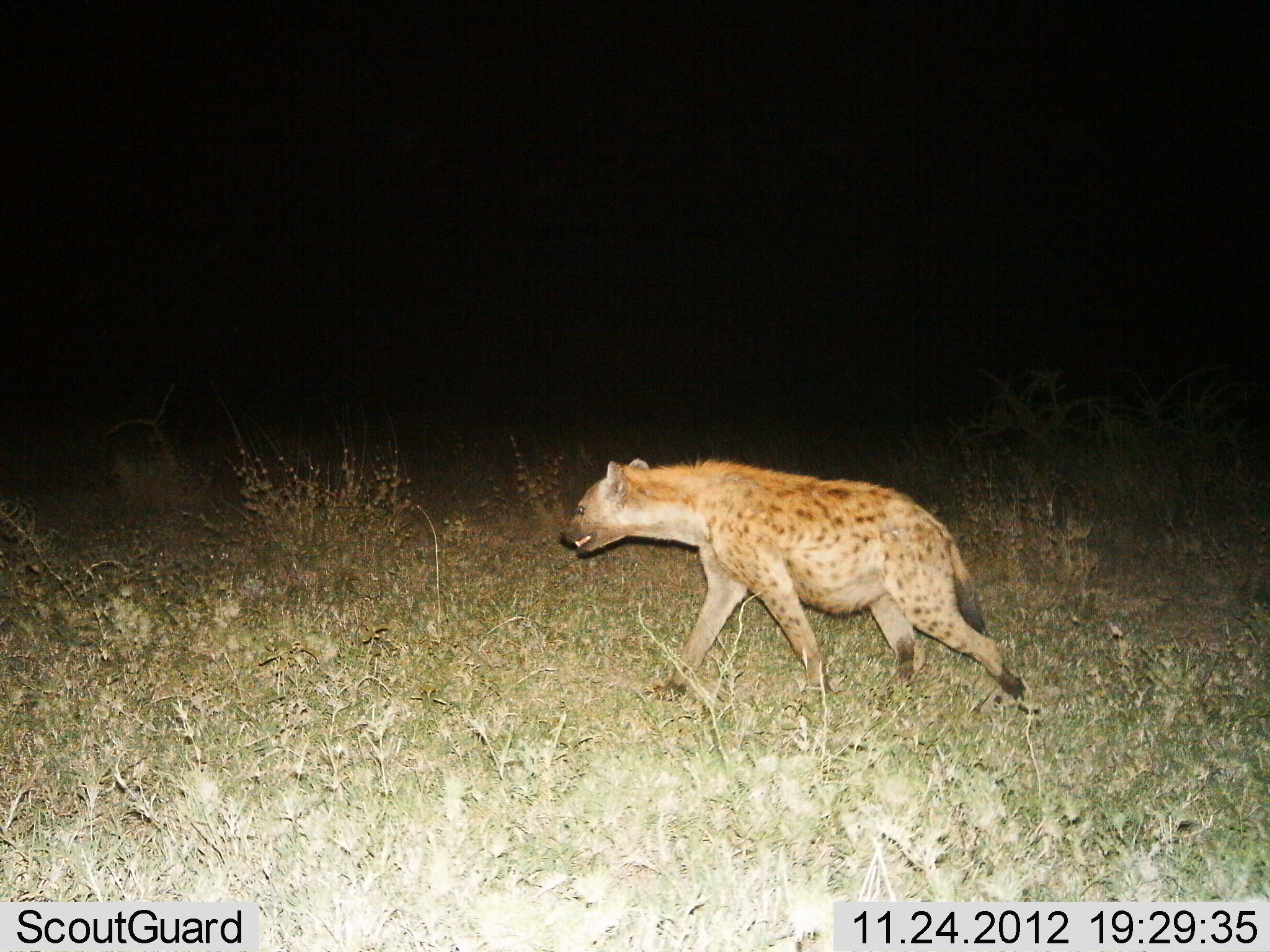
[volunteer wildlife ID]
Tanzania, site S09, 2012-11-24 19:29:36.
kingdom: Animalia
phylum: Chordata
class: Mammalia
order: Carnivora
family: Hyaenidae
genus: Crocuta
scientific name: Crocuta crocuta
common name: spotted hyena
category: hyenaspotted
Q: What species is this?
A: Hyenaspotted (spotted hyena) (Crocuta crocuta).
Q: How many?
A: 1.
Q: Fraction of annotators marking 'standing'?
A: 7%.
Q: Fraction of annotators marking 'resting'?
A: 3%.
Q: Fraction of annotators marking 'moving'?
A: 93%.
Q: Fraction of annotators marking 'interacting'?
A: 3%.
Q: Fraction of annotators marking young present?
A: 0%.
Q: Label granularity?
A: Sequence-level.